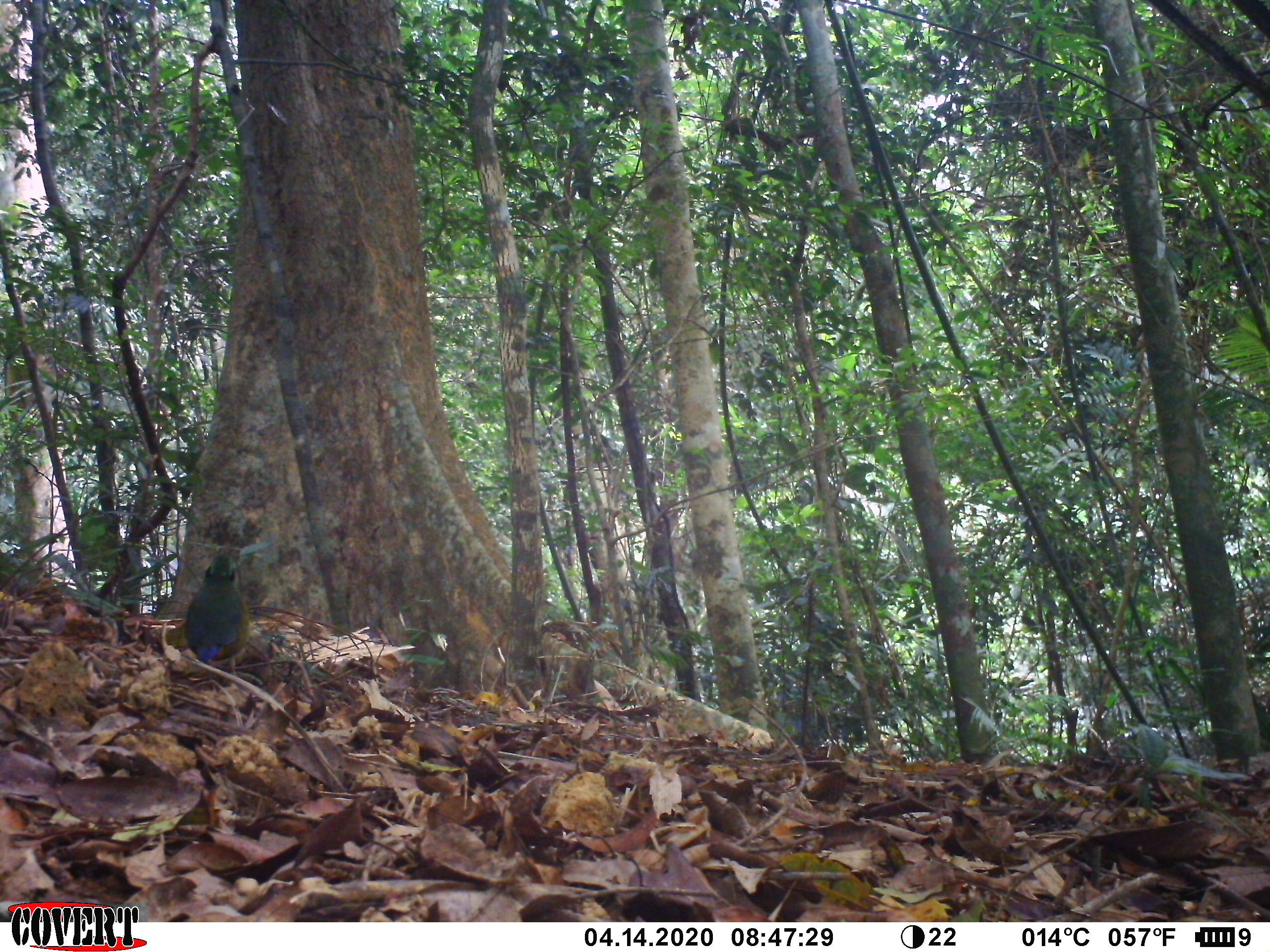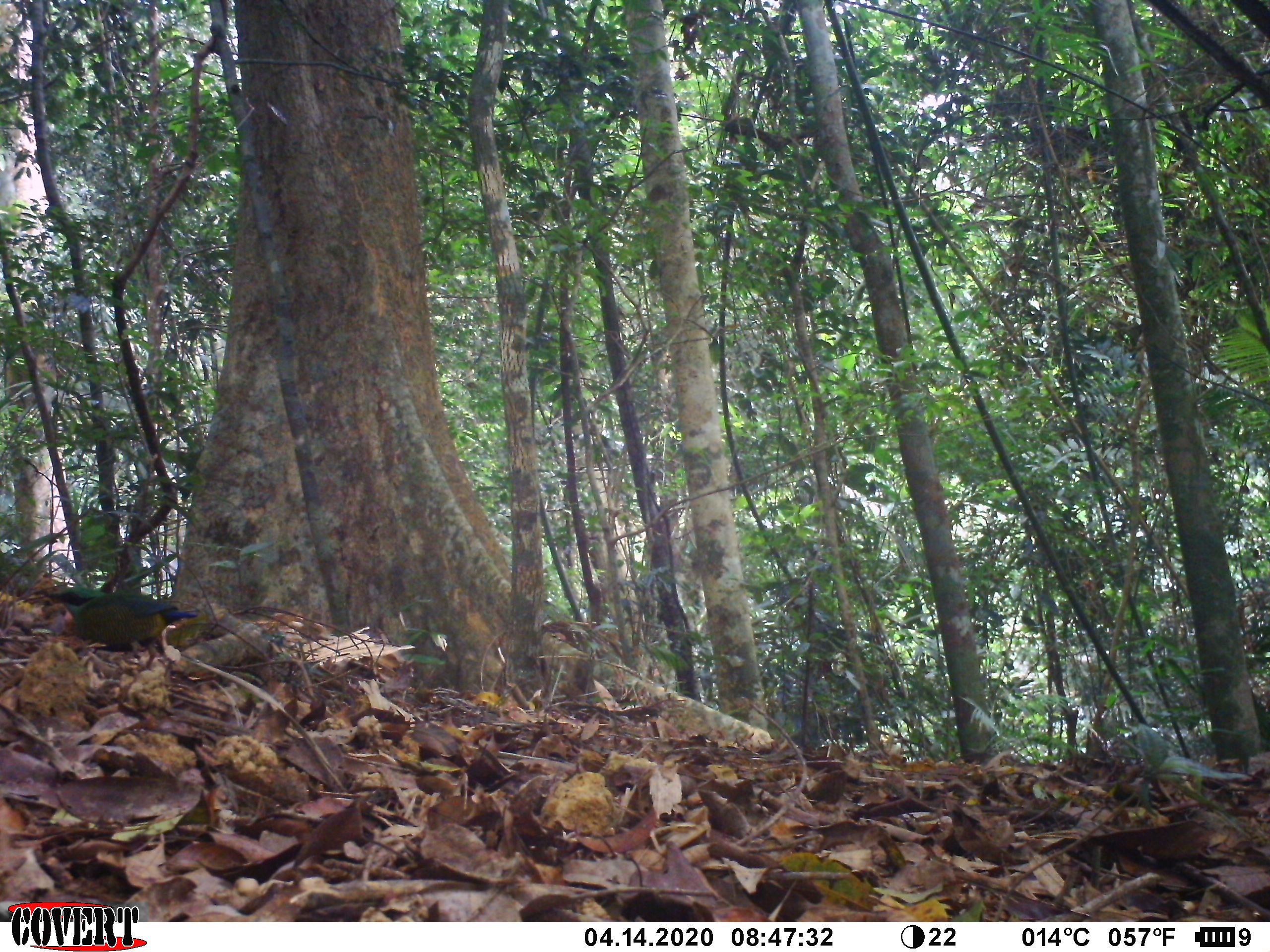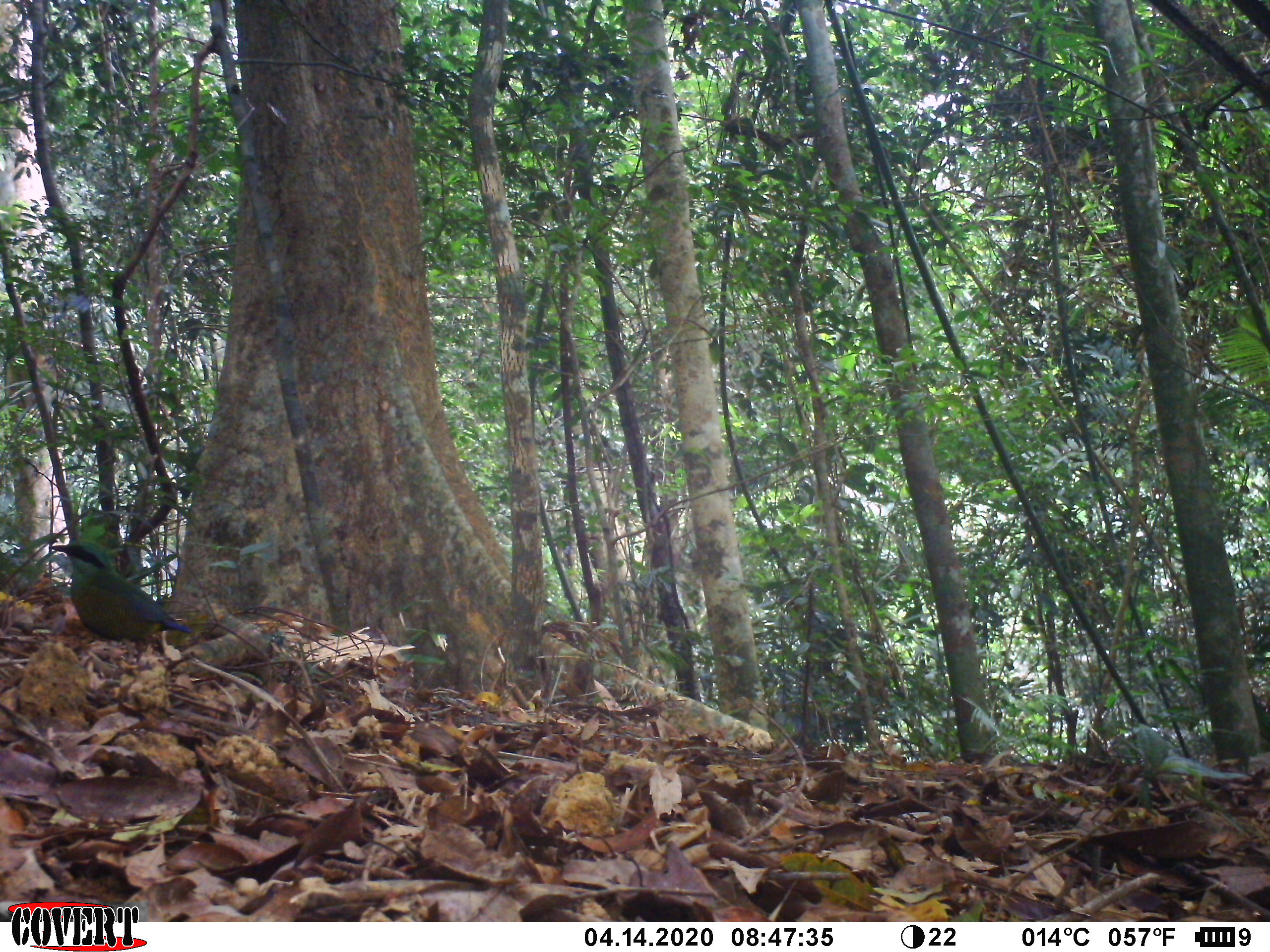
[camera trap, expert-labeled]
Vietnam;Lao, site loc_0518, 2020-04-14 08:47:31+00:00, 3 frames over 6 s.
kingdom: Animalia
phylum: Chordata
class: Aves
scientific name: Aves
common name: bird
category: unidentified bird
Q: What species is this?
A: Unidentified bird (bird) (Aves).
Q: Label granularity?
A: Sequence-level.